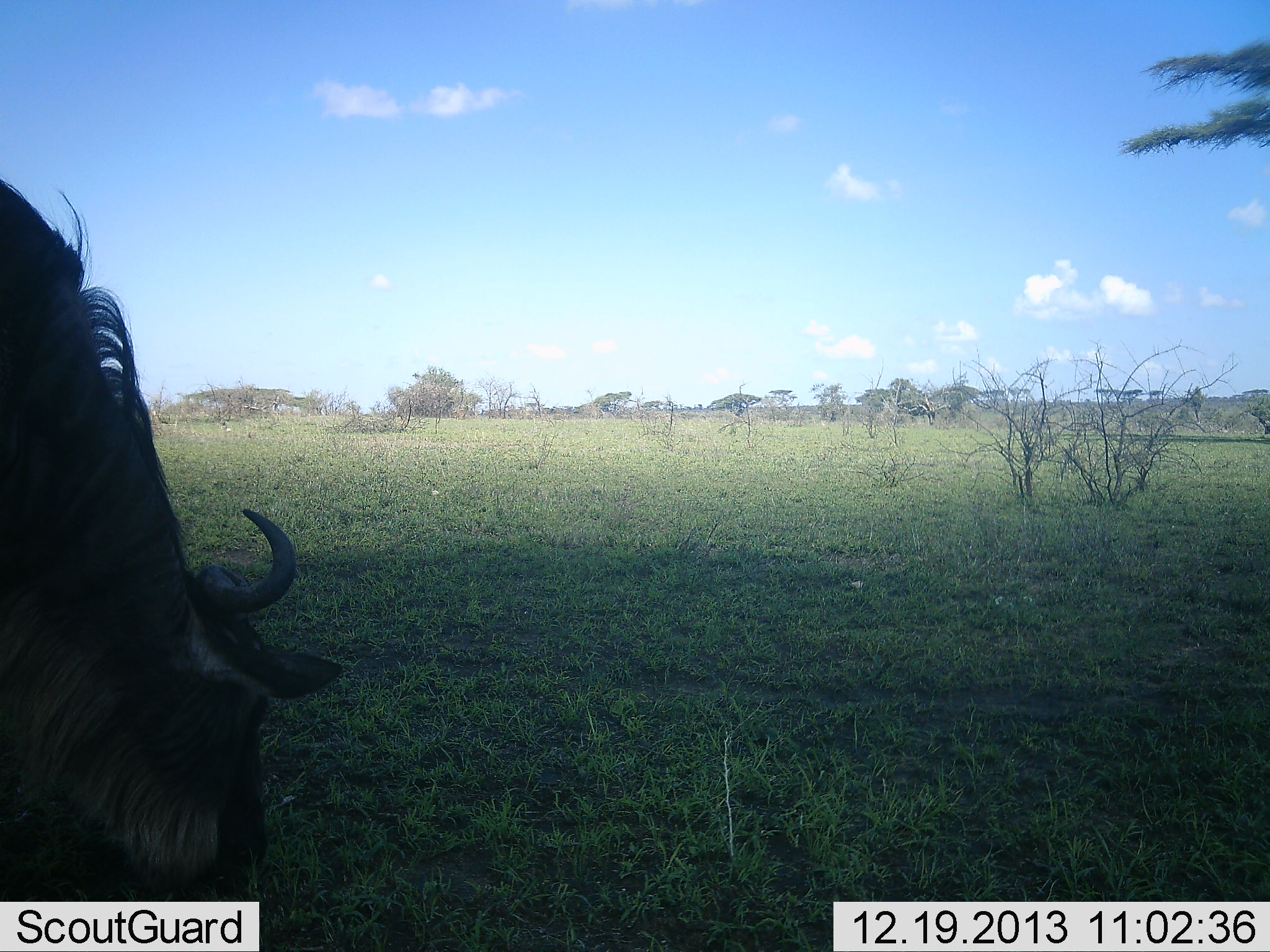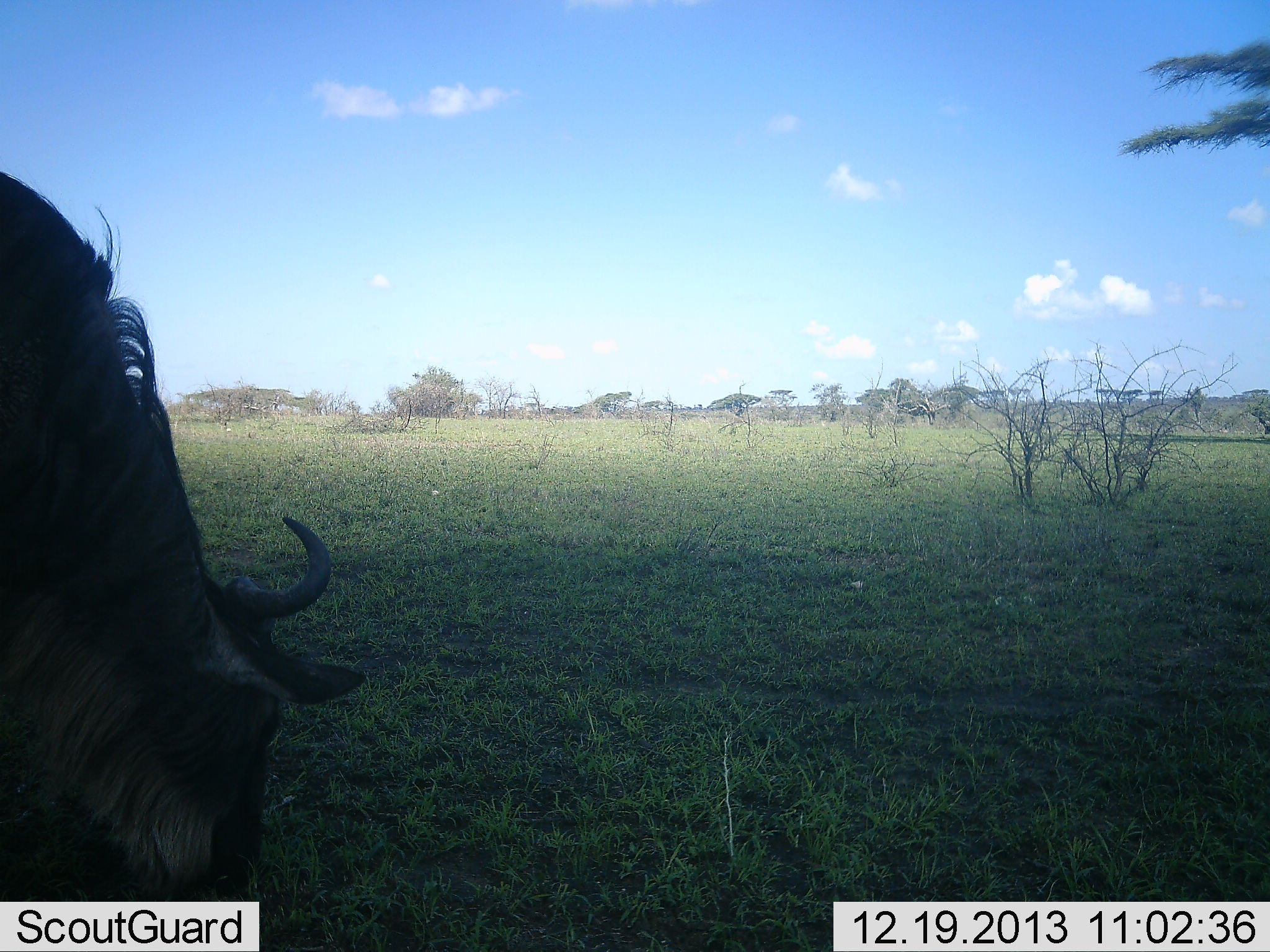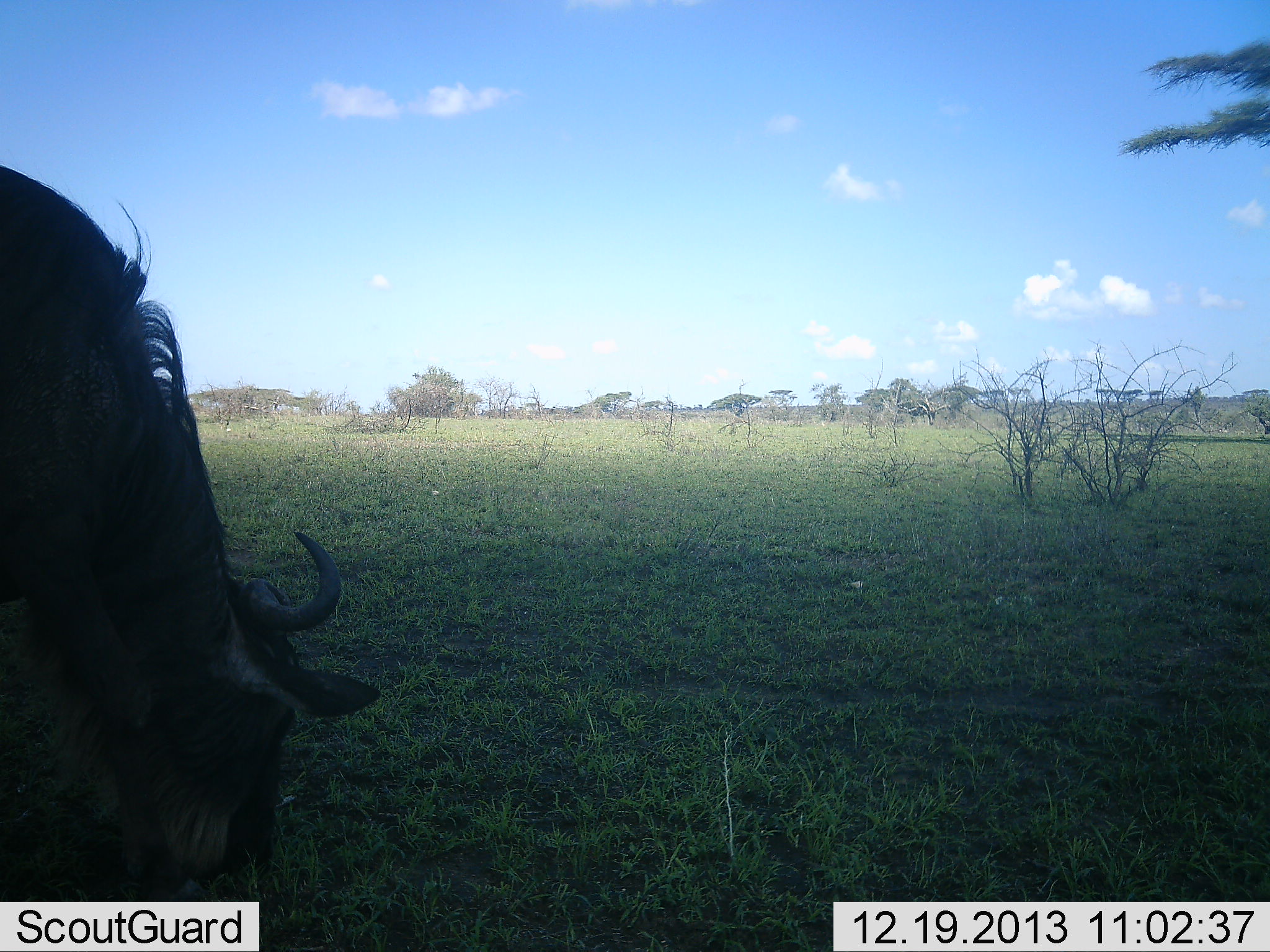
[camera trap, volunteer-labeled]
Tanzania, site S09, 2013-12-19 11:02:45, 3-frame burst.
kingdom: Animalia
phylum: Chordata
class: Mammalia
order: Artiodactyla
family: Bovidae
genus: Connochaetes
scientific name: Connochaetes taurinus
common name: blue wildebeest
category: wildebeest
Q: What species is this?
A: Wildebeest (blue wildebeest) (Connochaetes taurinus).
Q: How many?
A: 1.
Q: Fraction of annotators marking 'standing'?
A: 21%.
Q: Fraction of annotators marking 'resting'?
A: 2%.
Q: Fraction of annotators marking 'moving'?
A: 2%.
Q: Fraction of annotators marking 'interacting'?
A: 0%.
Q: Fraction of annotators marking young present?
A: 0%.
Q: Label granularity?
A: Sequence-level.